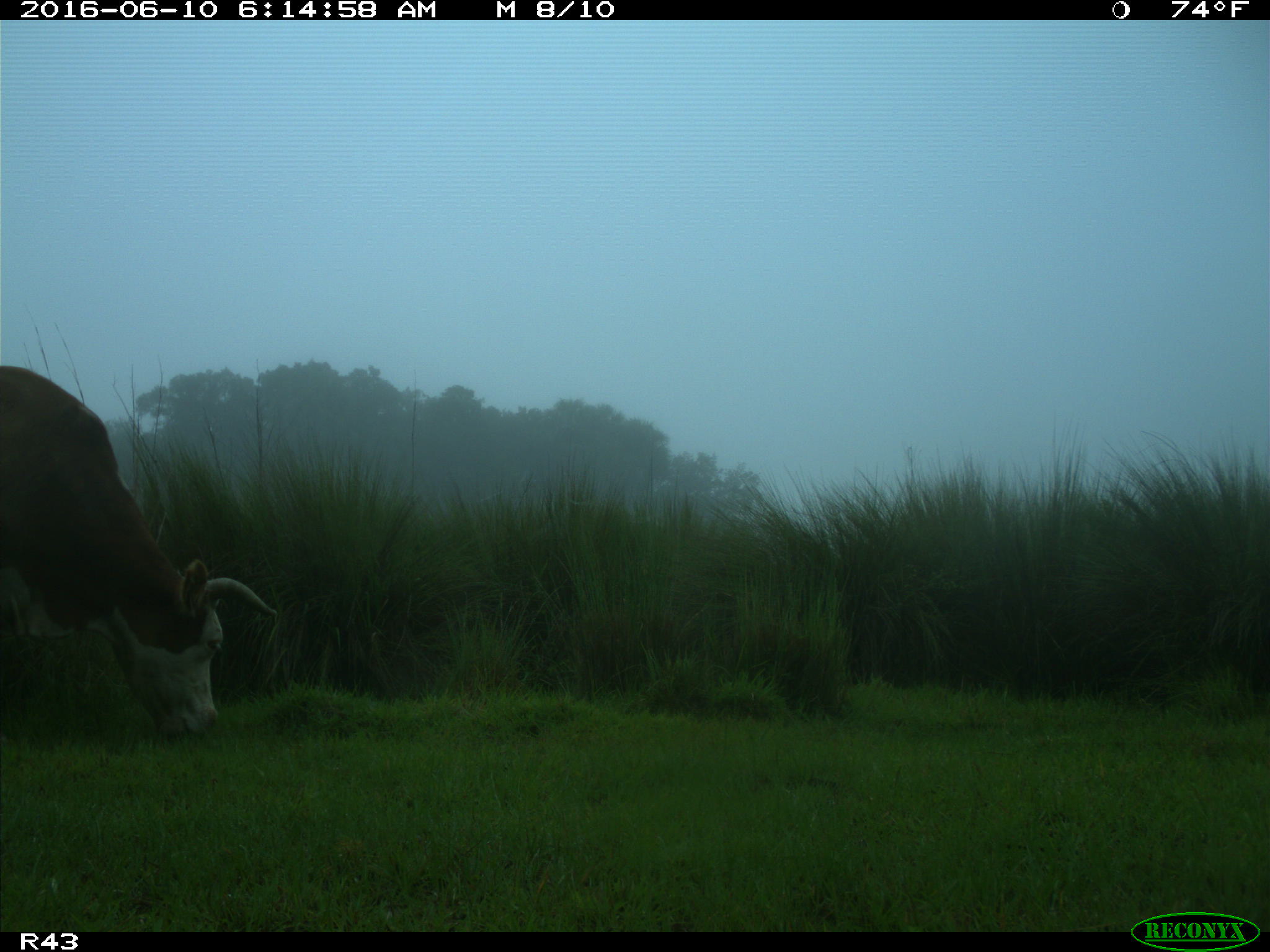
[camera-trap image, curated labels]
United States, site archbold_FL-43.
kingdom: Animalia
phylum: Chordata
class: Mammalia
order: Artiodactyla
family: Bovidae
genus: Bos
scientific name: Bos taurus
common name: domestic cow